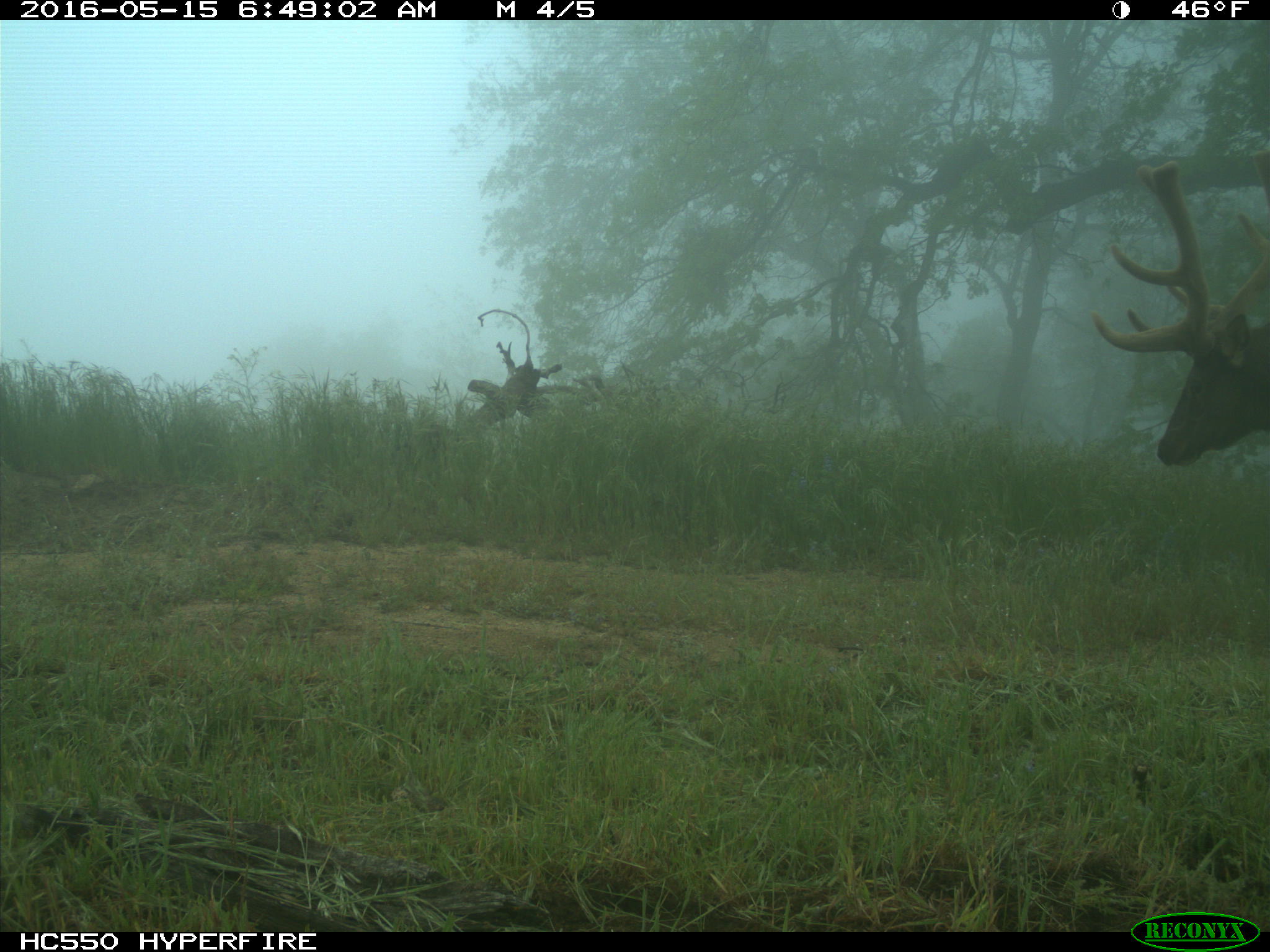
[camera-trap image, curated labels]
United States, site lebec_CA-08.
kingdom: Animalia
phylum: Chordata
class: Mammalia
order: Artiodactyla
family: Cervidae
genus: Cervus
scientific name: Cervus canadensis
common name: elk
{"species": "Cervus canadensis (elk)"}